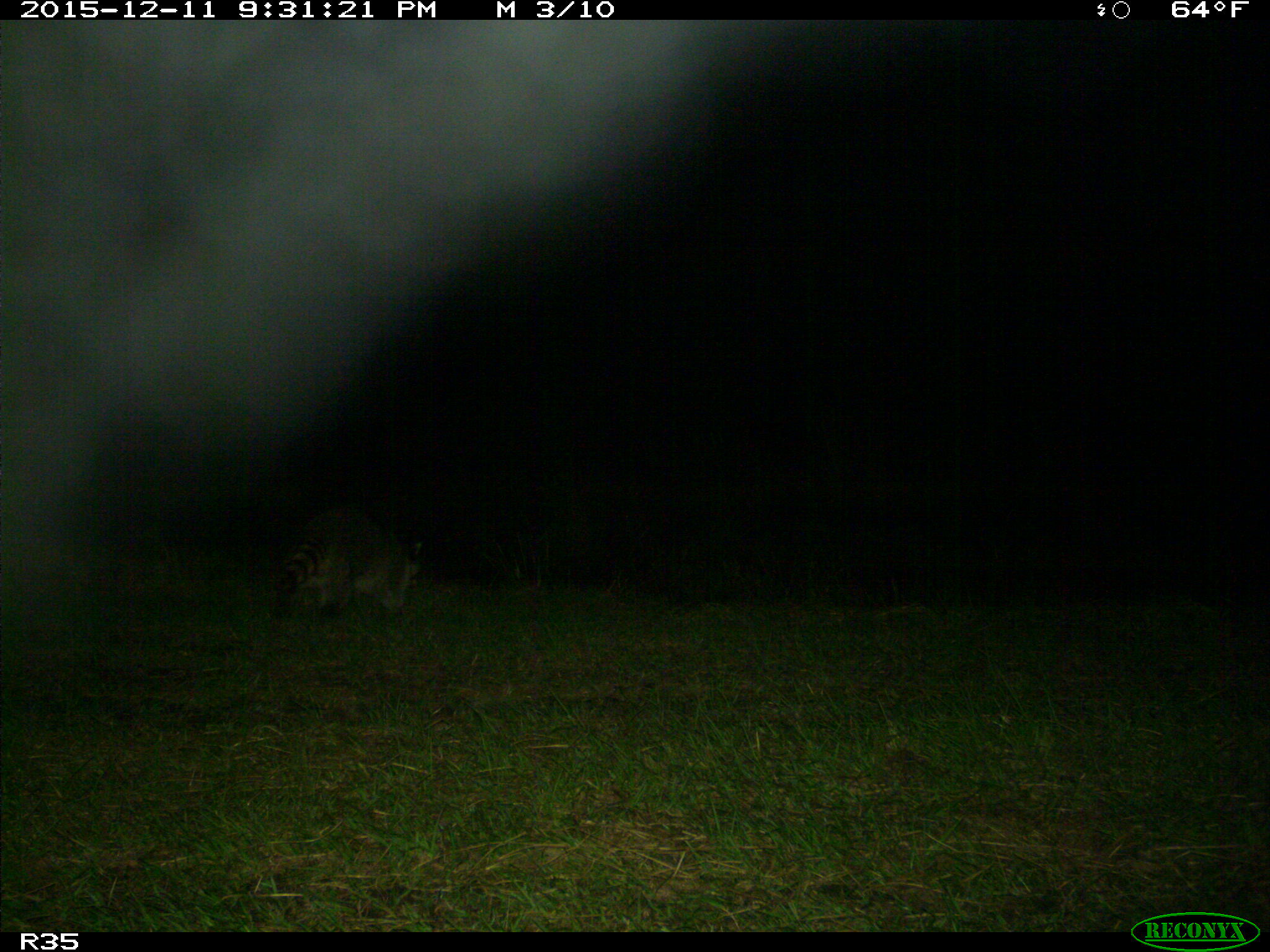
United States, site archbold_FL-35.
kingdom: Animalia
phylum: Chordata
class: Mammalia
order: Carnivora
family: Procyonidae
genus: Procyon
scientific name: Procyon lotor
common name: common raccoon